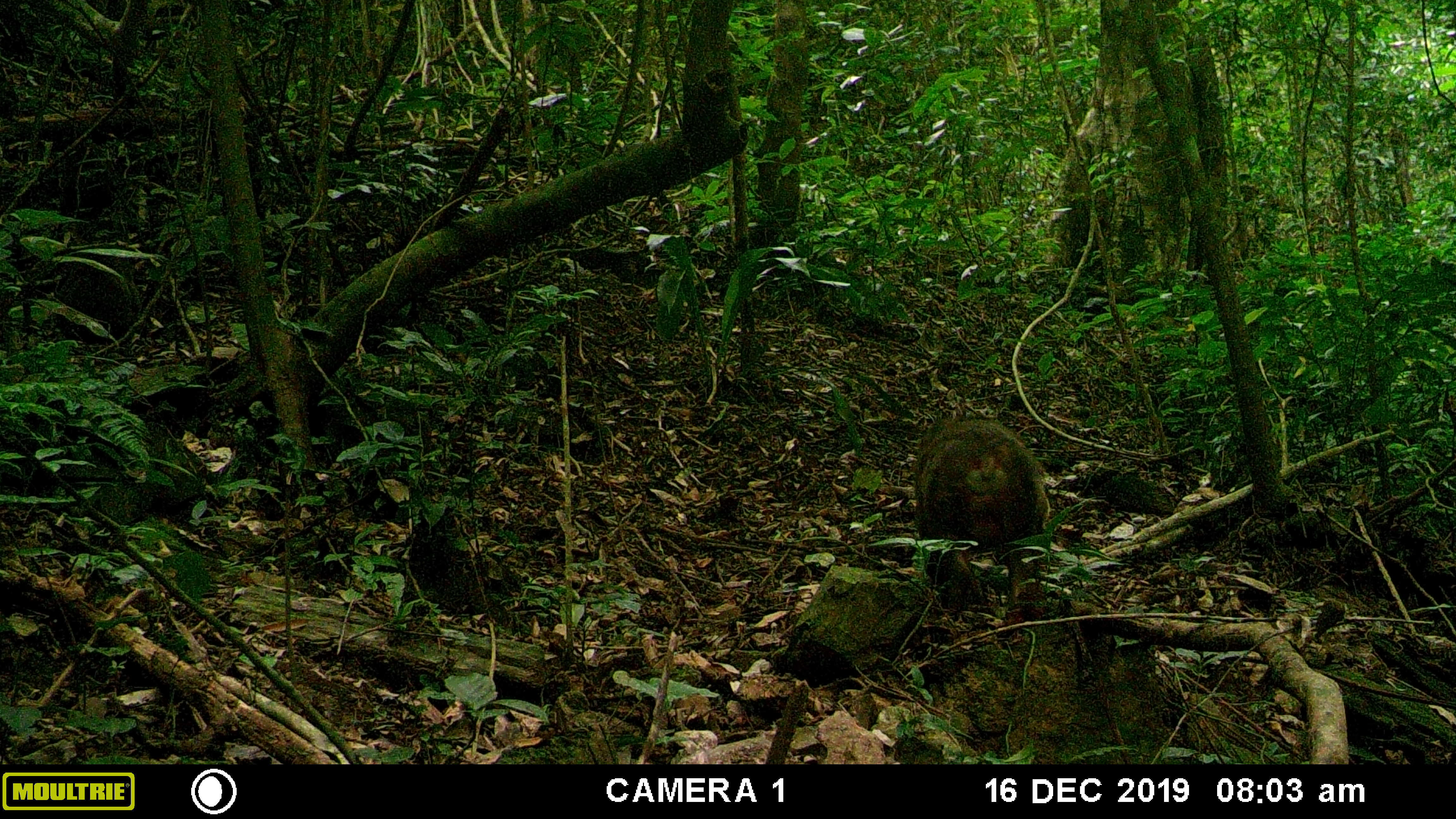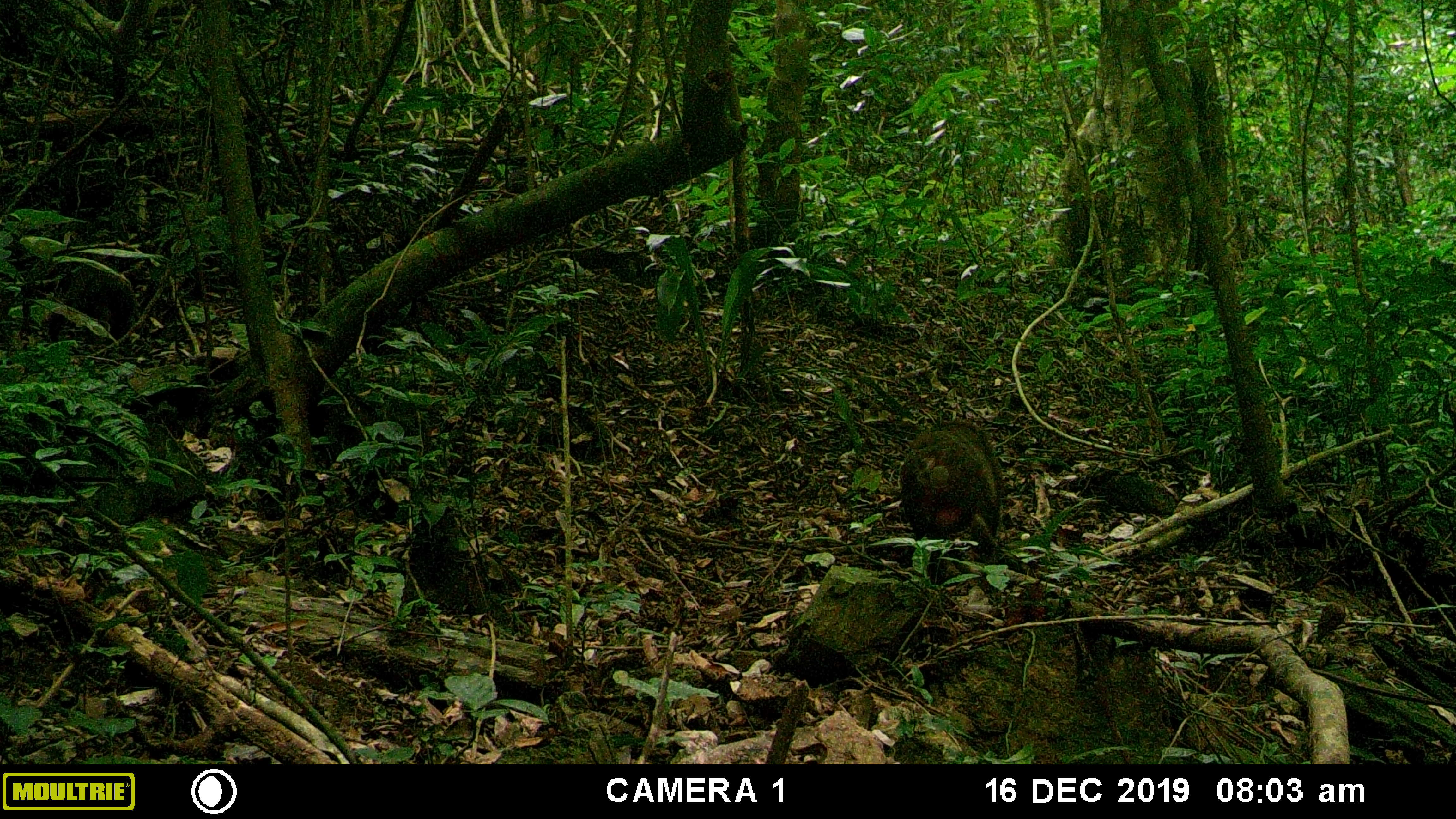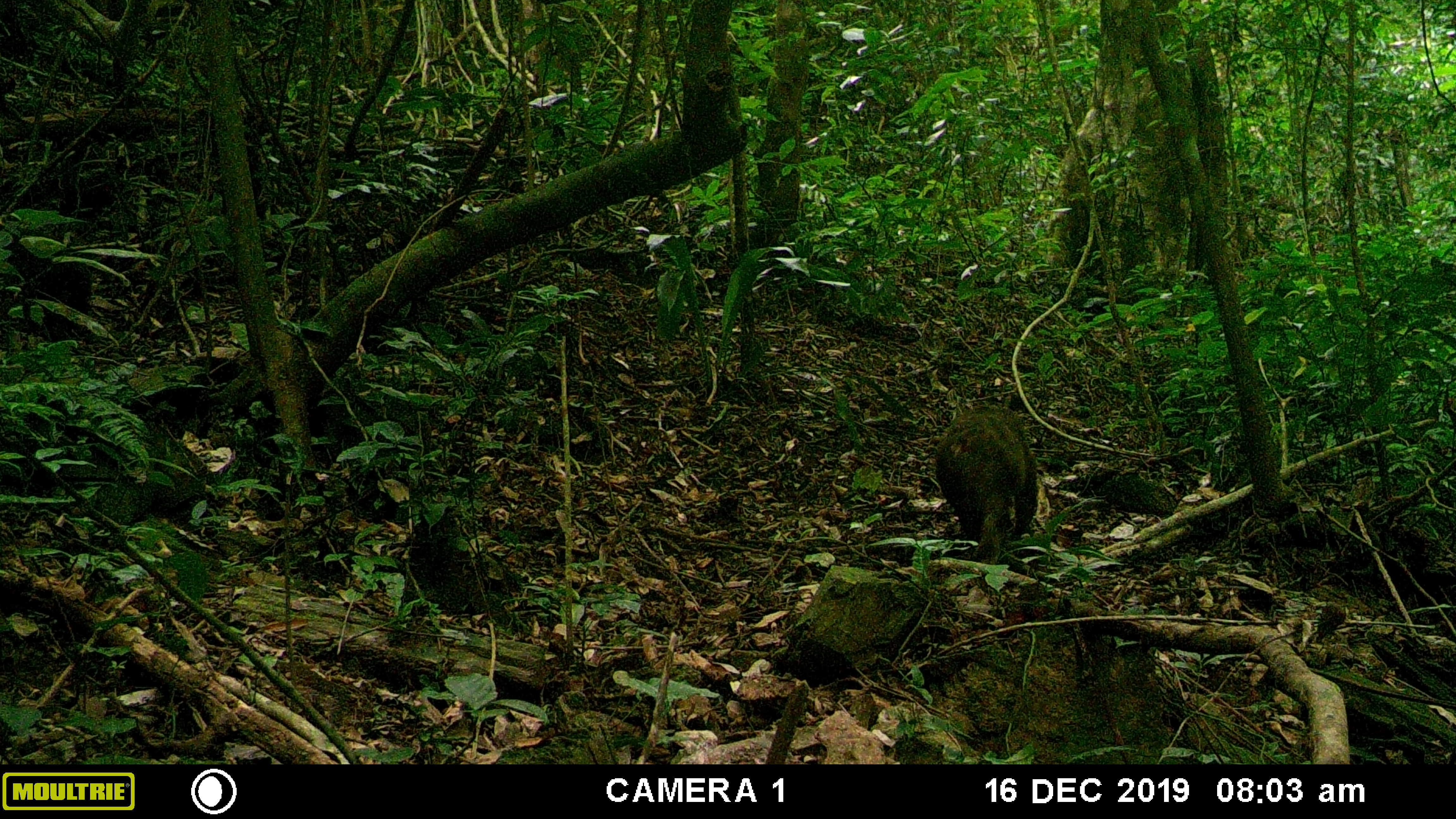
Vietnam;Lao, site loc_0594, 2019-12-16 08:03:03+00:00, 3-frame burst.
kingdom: Animalia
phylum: Chordata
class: Mammalia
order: Primates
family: Cercopithecidae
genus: Macaca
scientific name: Macaca arctoides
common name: stump-tailed macaque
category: stump tailed macaque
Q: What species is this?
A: Stump tailed macaque (stump-tailed macaque) (Macaca arctoides).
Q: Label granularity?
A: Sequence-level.